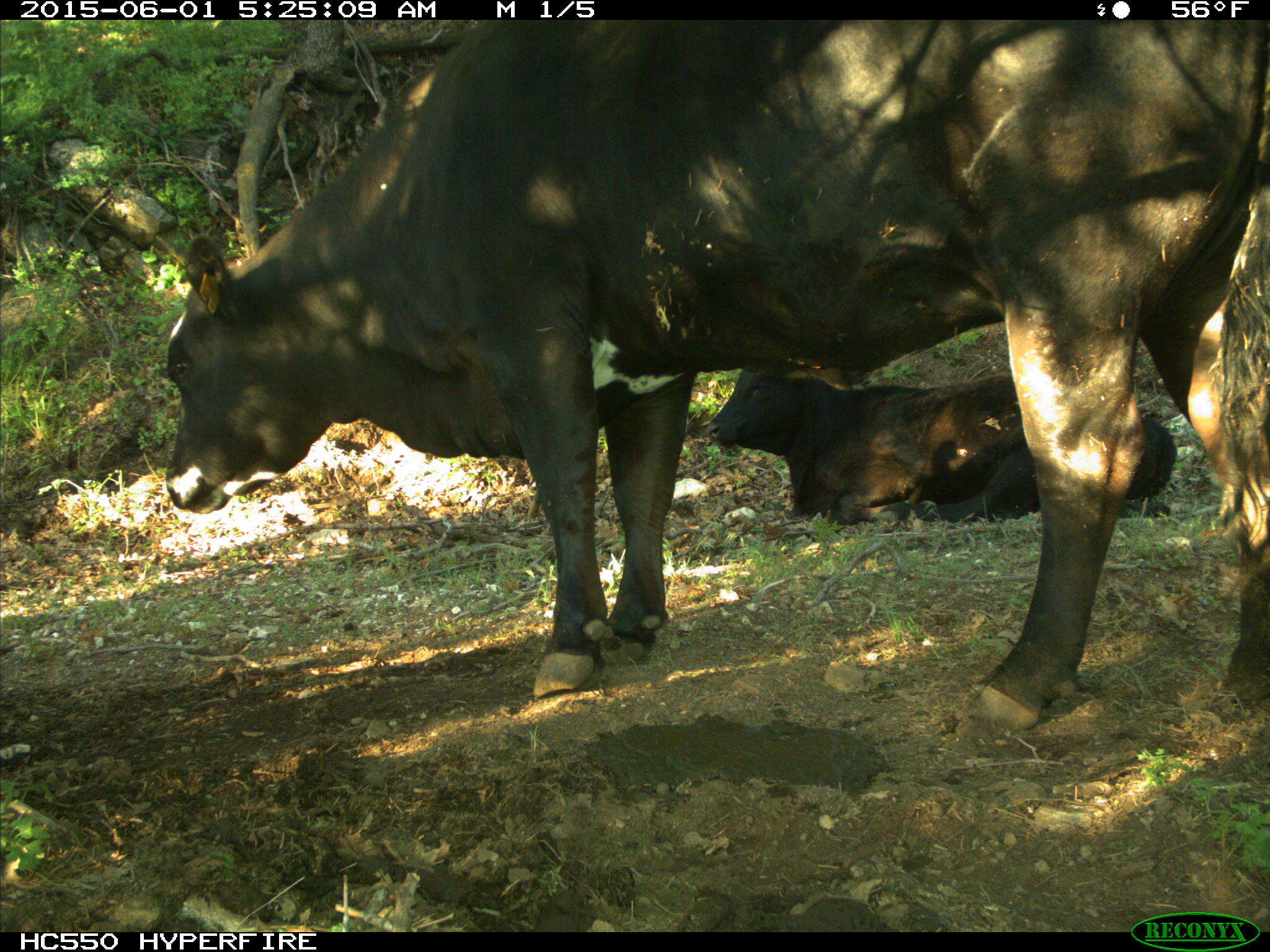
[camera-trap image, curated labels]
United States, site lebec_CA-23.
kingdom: Animalia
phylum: Chordata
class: Mammalia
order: Artiodactyla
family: Bovidae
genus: Bos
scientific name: Bos taurus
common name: domestic cow